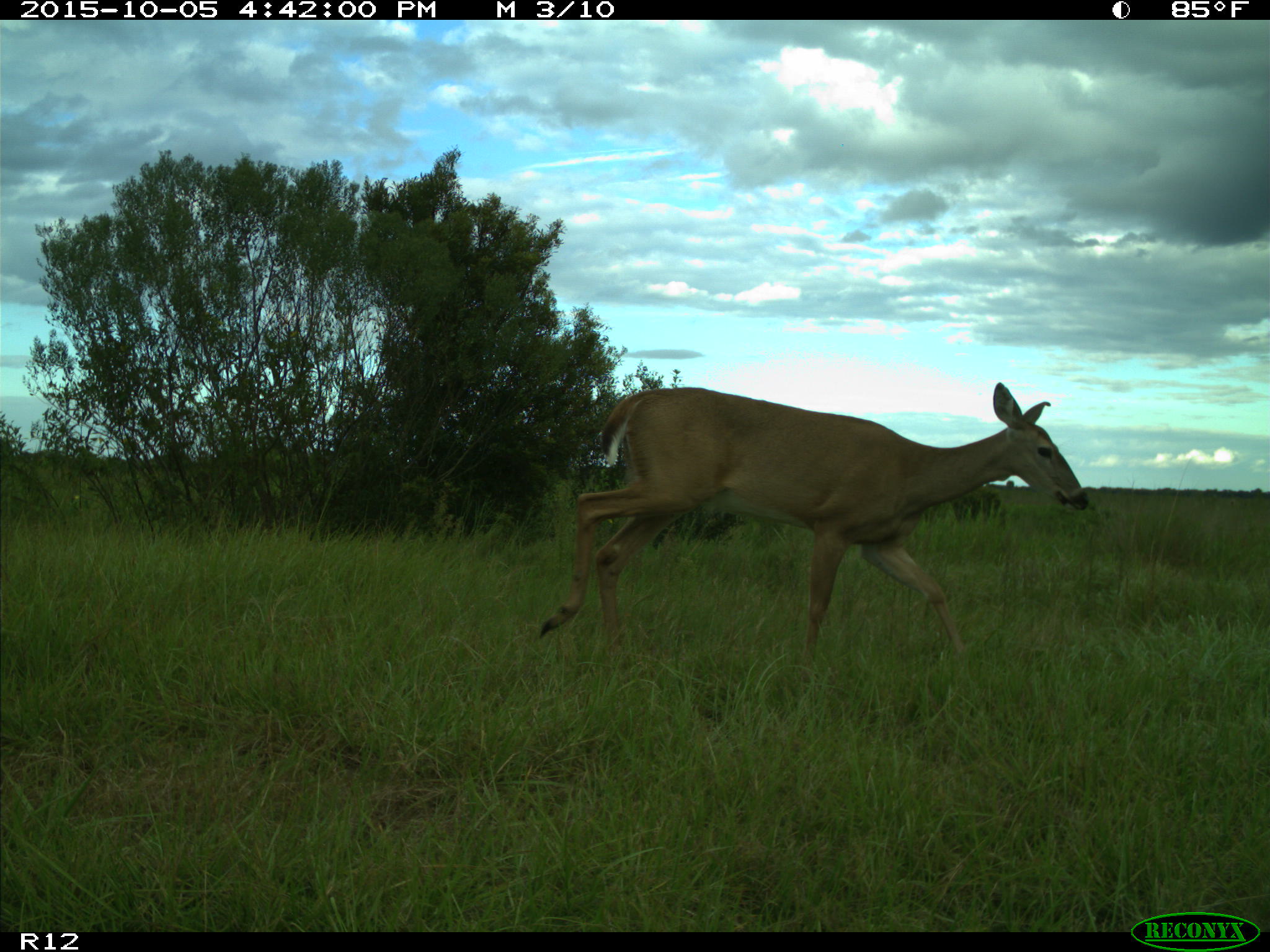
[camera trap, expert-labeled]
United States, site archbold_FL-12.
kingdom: Animalia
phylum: Chordata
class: Mammalia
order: Artiodactyla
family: Cervidae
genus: Odocoileus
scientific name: Odocoileus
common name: deer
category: unidentified deer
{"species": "unidentified deer (deer) (Odocoileus)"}